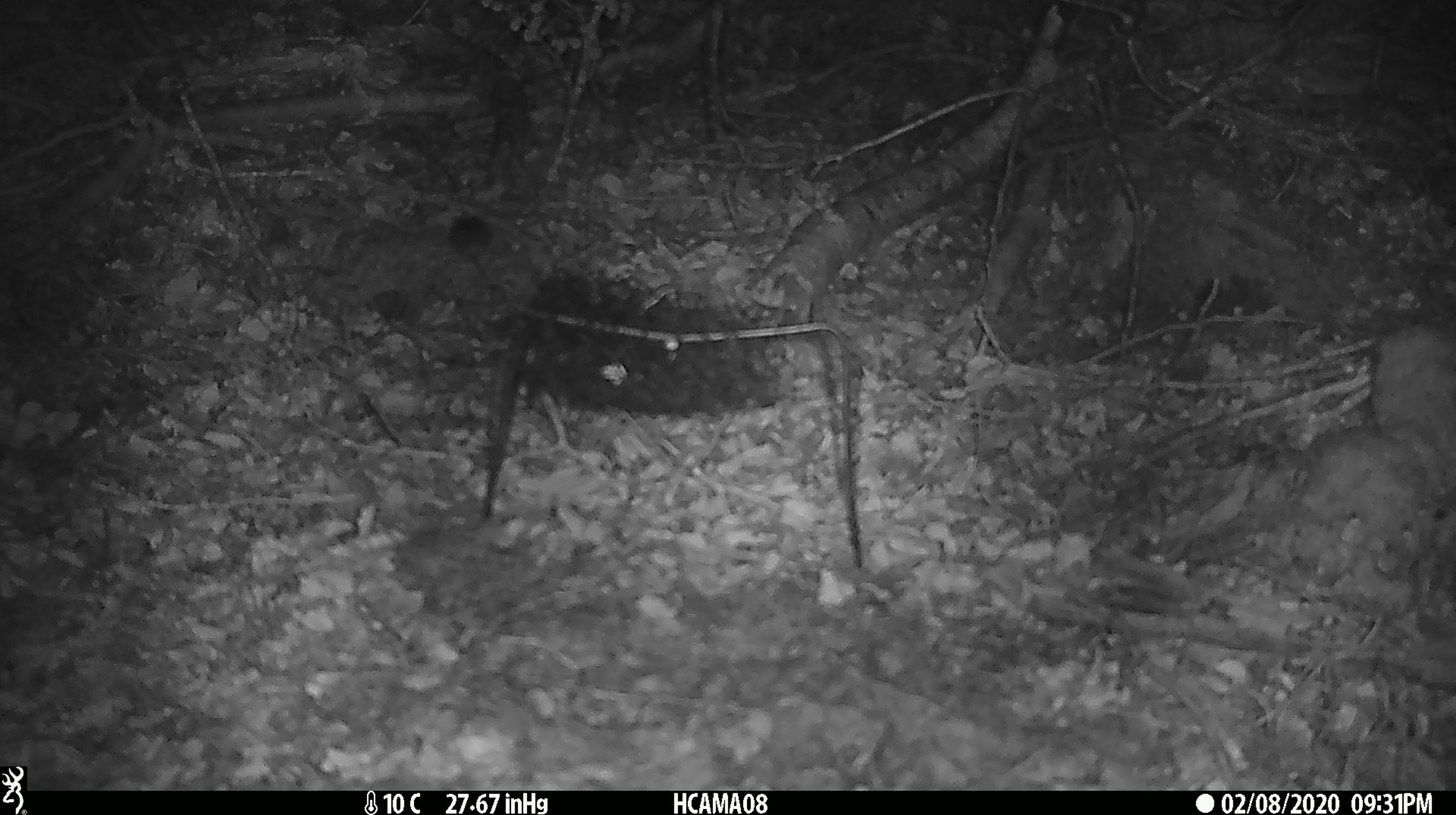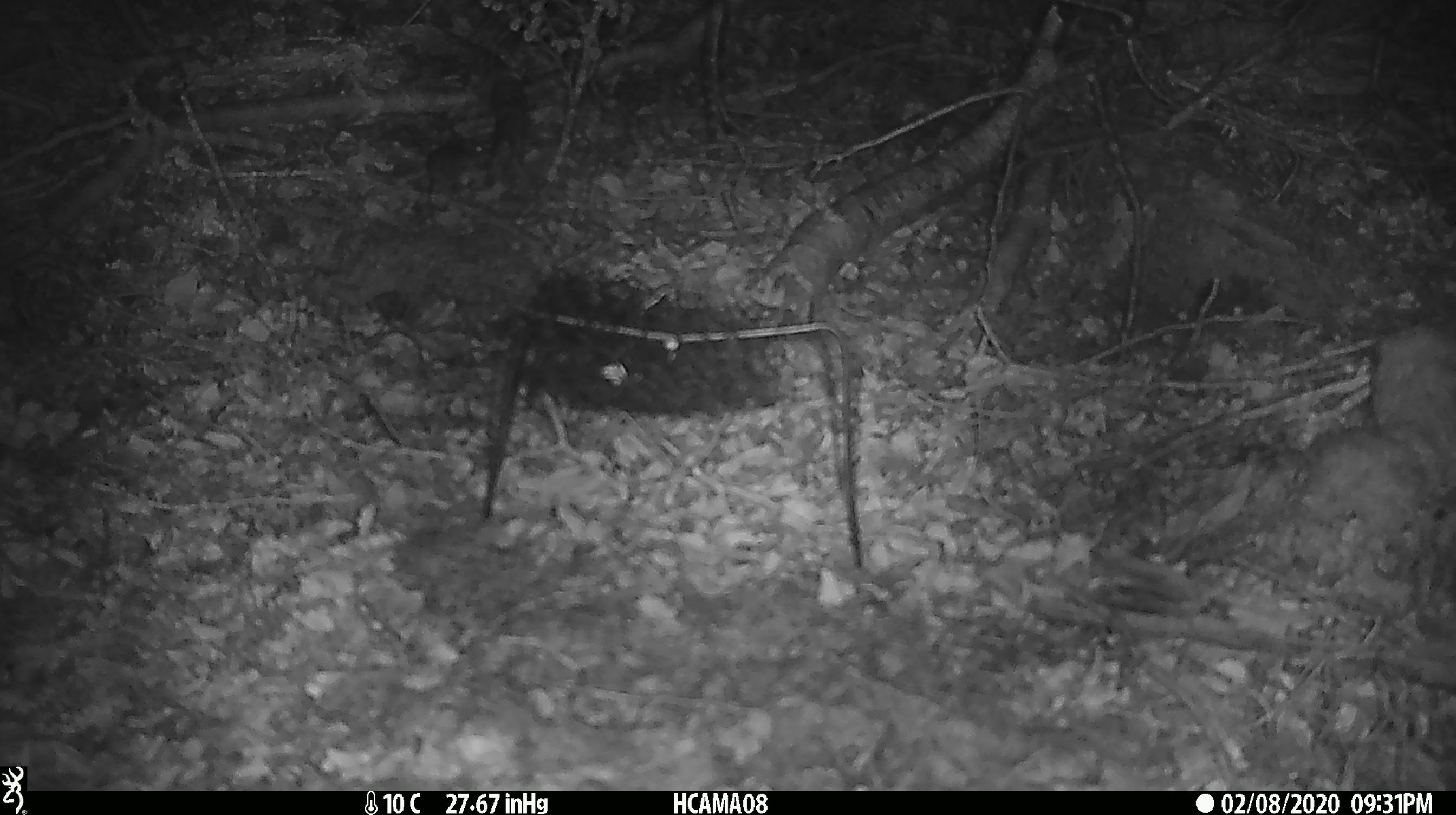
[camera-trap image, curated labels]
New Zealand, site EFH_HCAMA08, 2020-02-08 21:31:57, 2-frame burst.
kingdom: Animalia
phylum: Chordata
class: Mammalia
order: Rodentia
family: Muridae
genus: Mus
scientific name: Mus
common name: mouse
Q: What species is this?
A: Mouse (Mus).